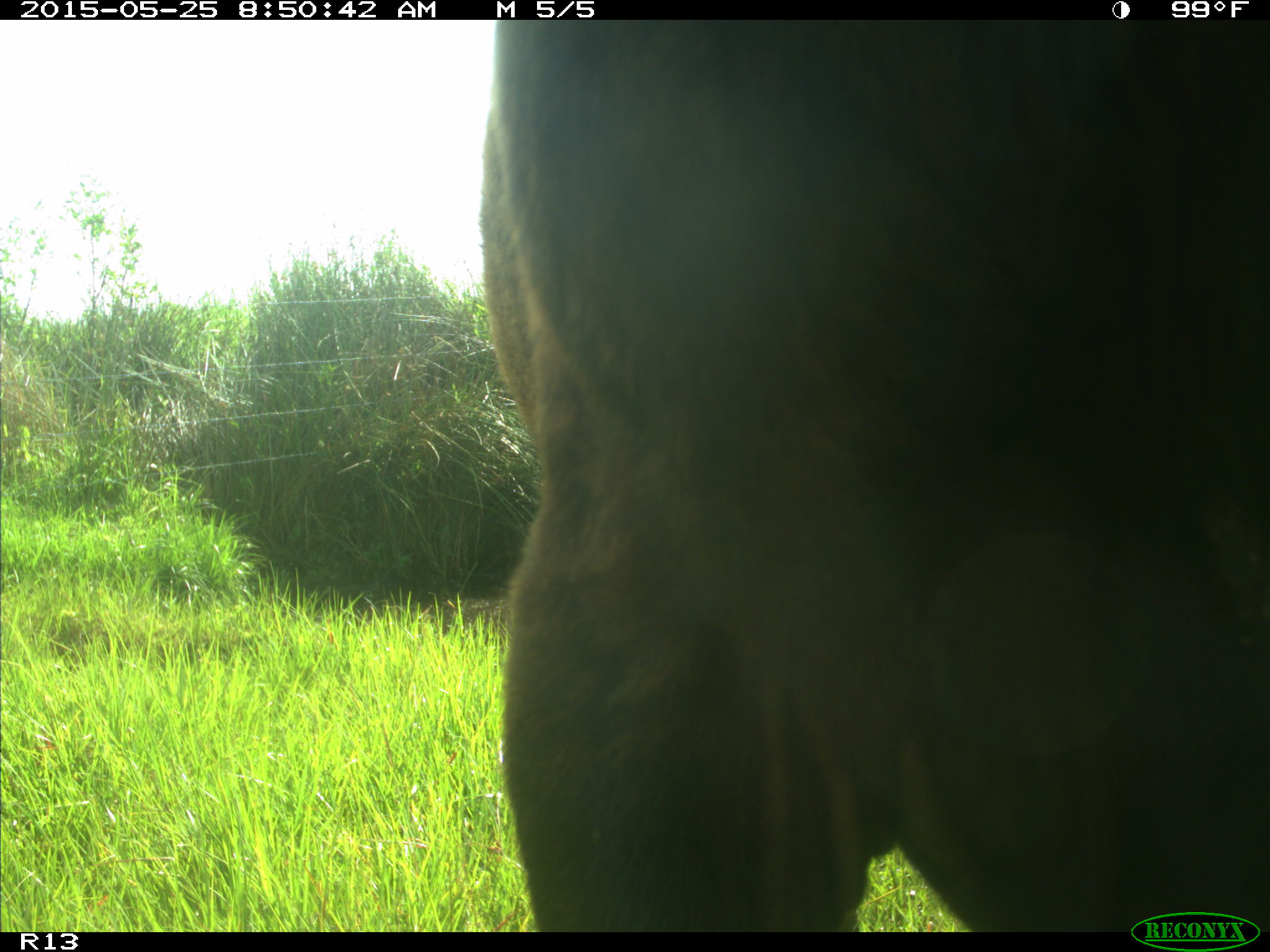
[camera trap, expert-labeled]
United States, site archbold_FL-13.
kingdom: Animalia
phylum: Chordata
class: Mammalia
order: Artiodactyla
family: Bovidae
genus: Bos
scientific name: Bos taurus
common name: domestic cow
Bos taurus (domestic cow).